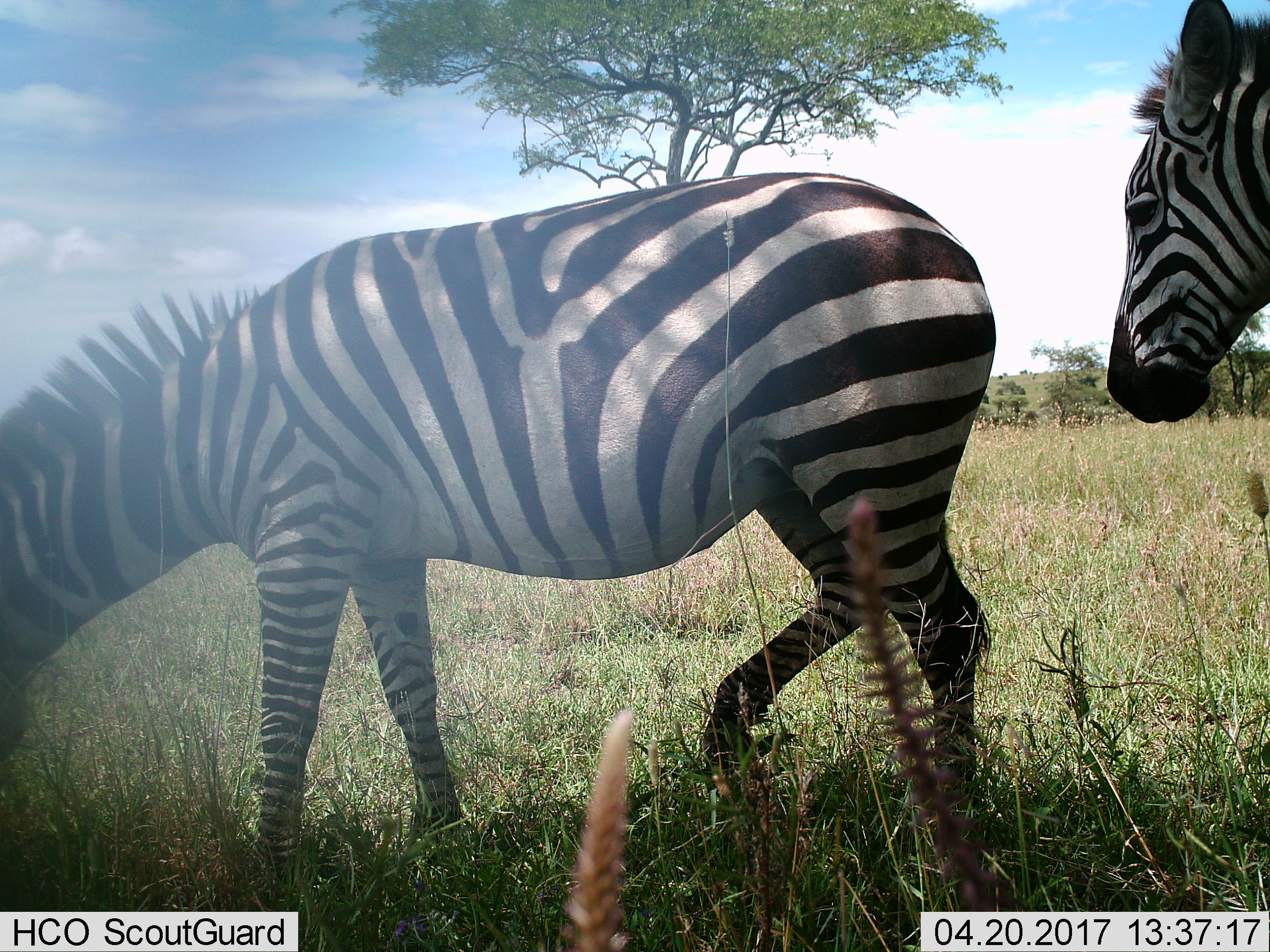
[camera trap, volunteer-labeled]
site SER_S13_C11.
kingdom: Animalia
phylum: Chordata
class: Mammalia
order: Perissodactyla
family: Equidae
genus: Equus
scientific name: Equus quagga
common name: plains zebra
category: zebraplains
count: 2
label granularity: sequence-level